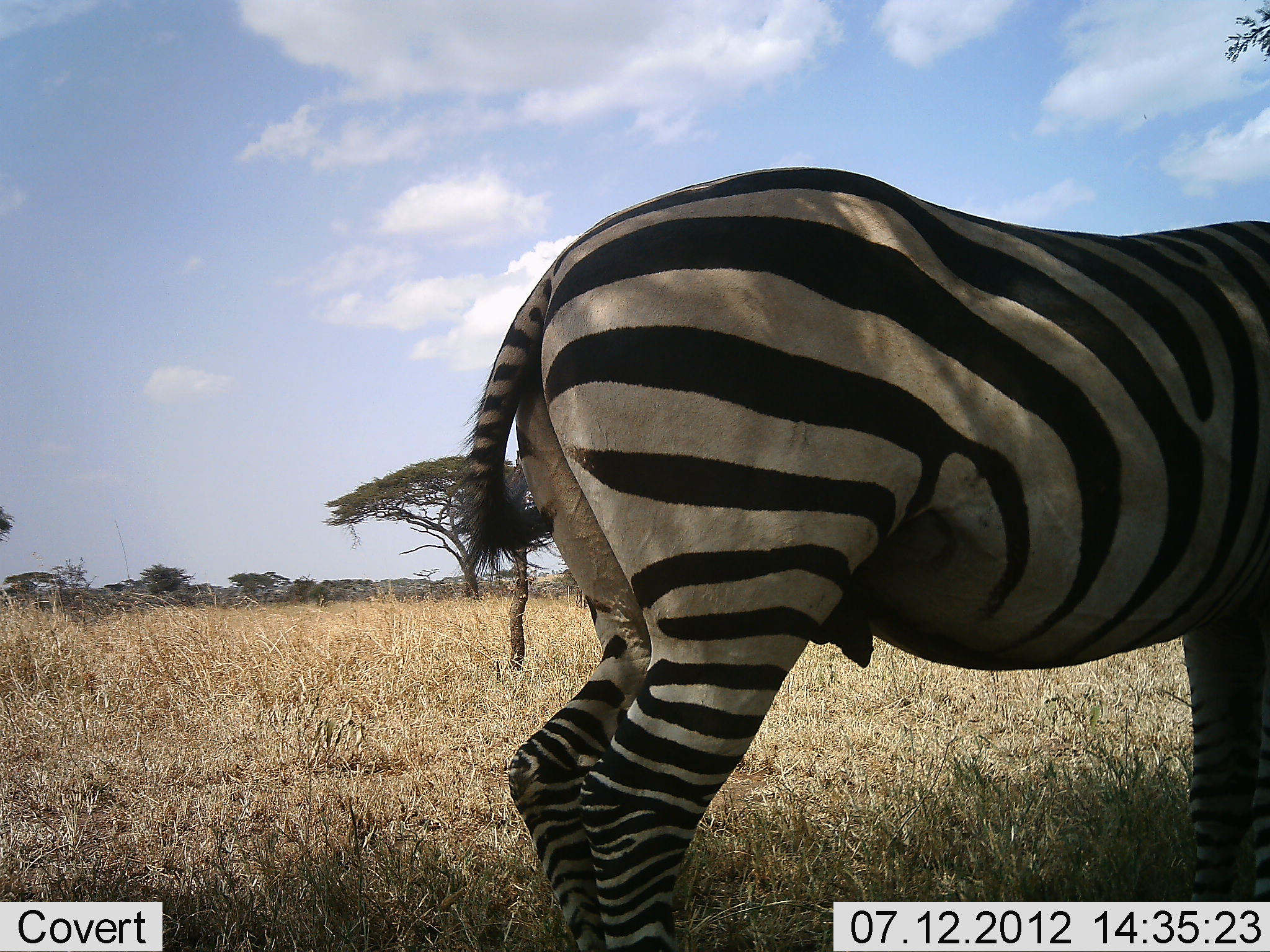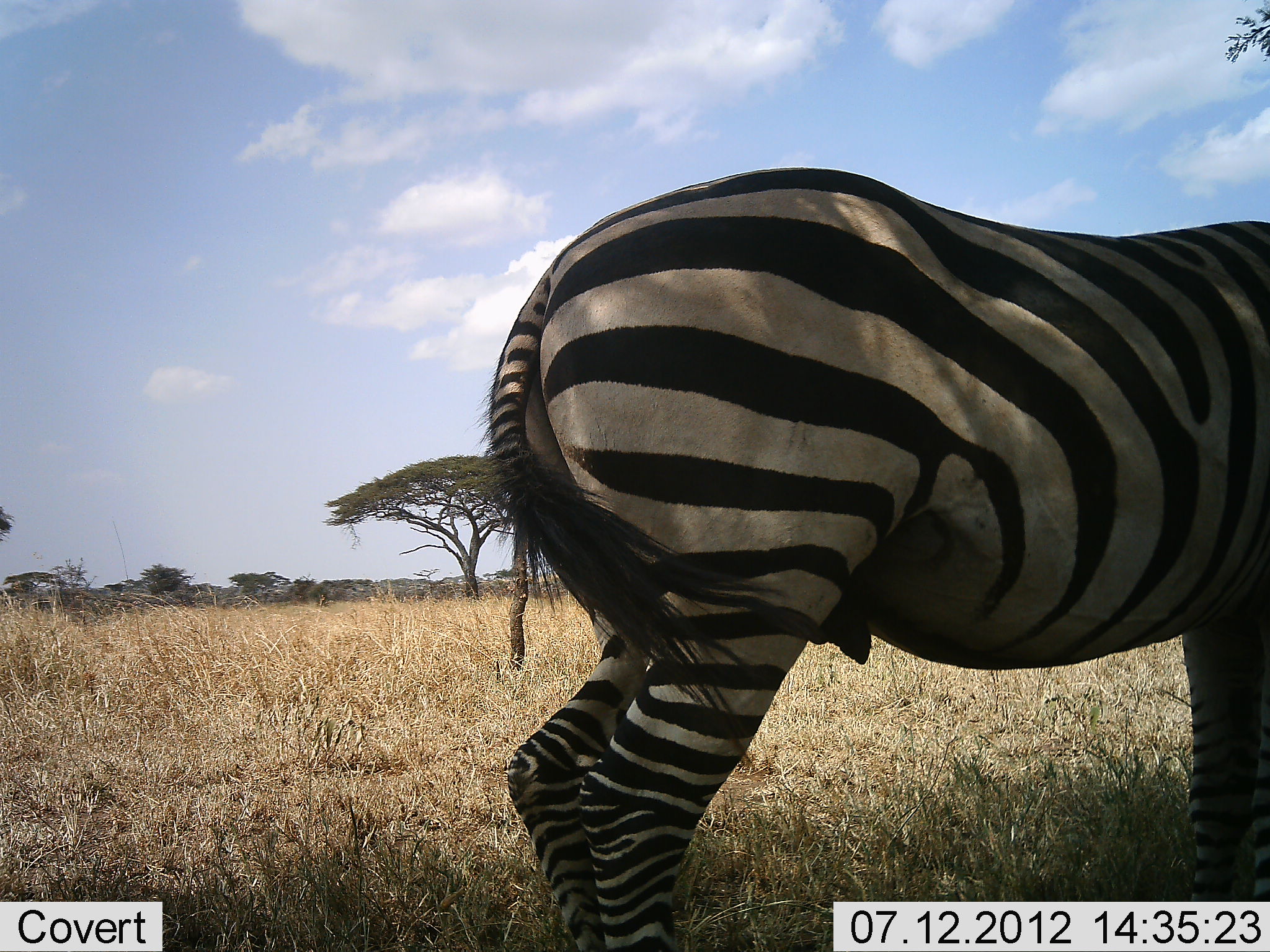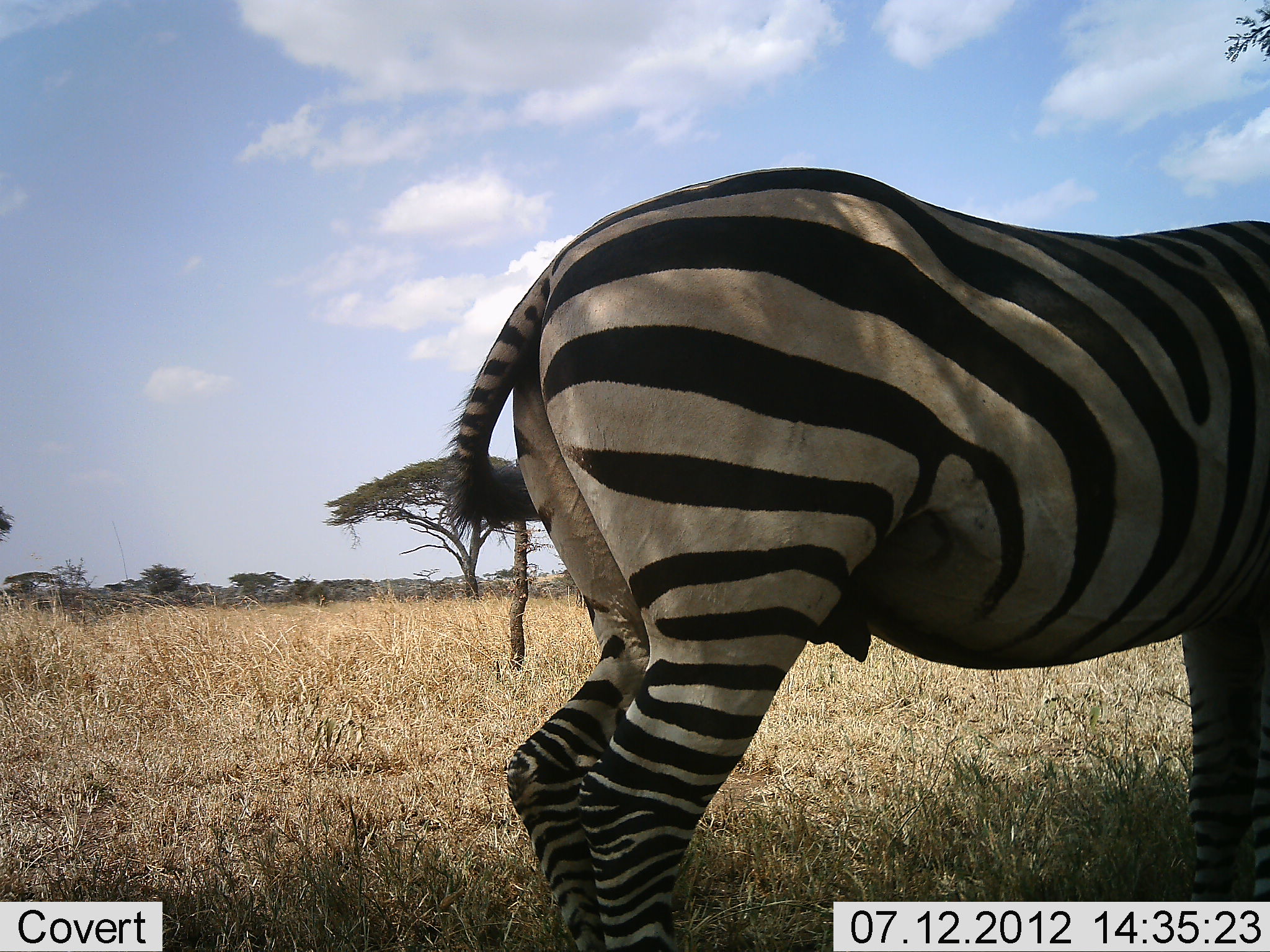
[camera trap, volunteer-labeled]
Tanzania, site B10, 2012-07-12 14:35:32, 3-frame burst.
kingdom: Animalia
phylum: Chordata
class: Mammalia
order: Perissodactyla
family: Equidae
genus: Equus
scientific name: Equus quagga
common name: plains zebra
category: zebra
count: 1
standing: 100%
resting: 0%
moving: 0%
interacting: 0%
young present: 0%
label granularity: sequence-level